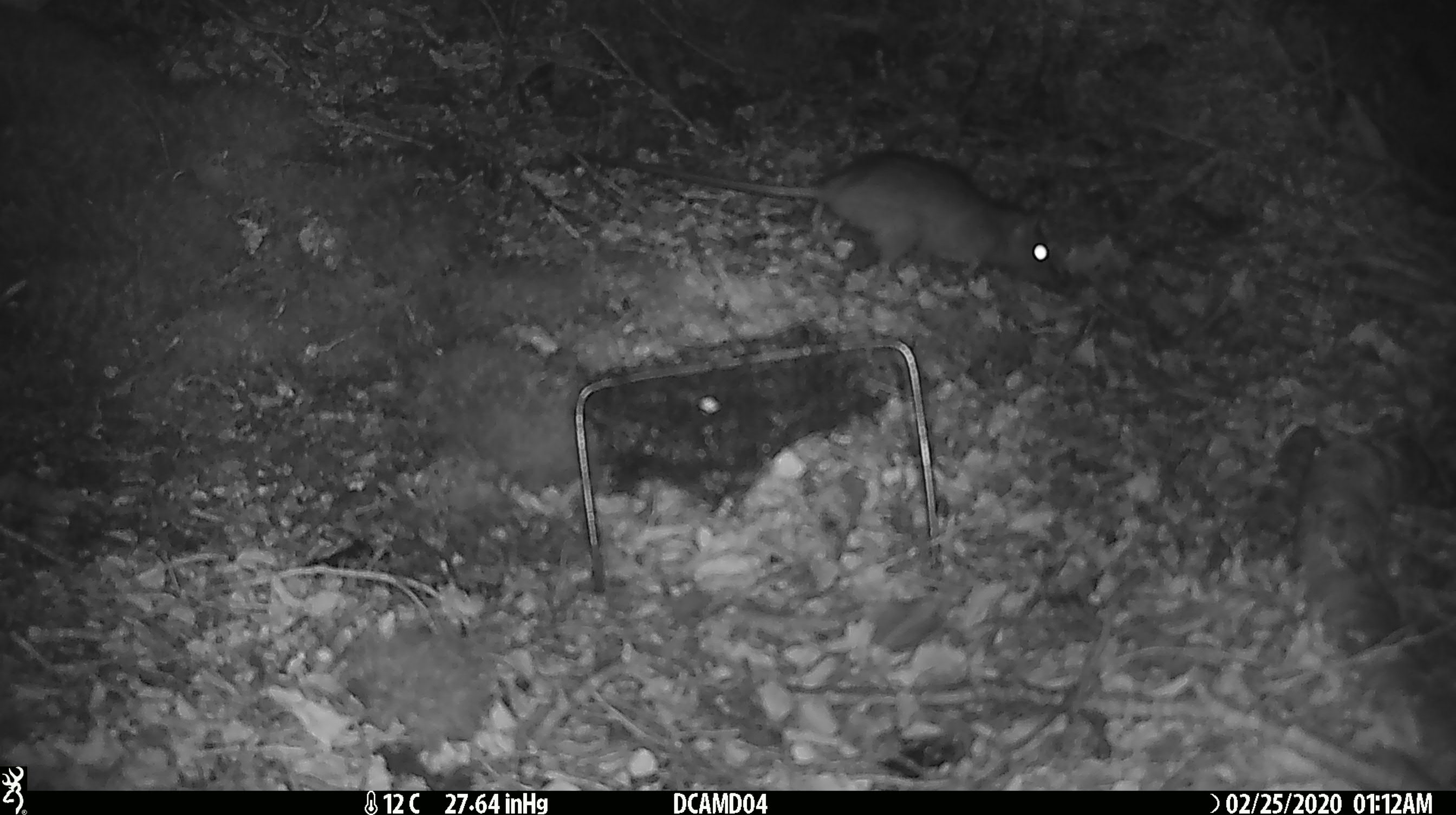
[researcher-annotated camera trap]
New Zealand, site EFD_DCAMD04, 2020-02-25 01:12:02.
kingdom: Animalia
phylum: Chordata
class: Mammalia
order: Rodentia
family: Muridae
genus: Rattus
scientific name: Rattus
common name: rat